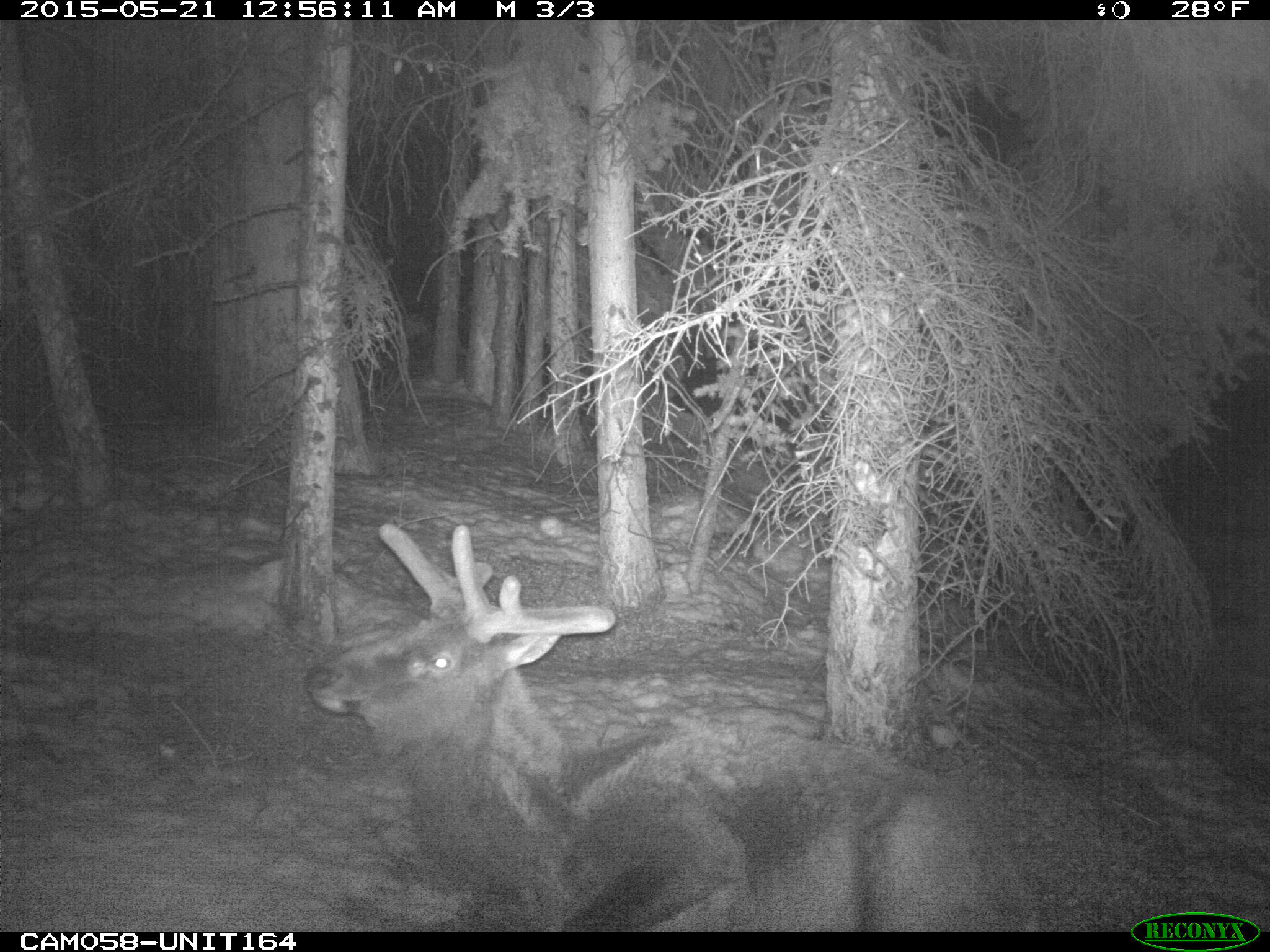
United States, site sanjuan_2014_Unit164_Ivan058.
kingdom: Animalia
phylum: Chordata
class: Mammalia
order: Artiodactyla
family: Cervidae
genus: Cervus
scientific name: Cervus elaphus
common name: red deer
Cervus elaphus (red deer).